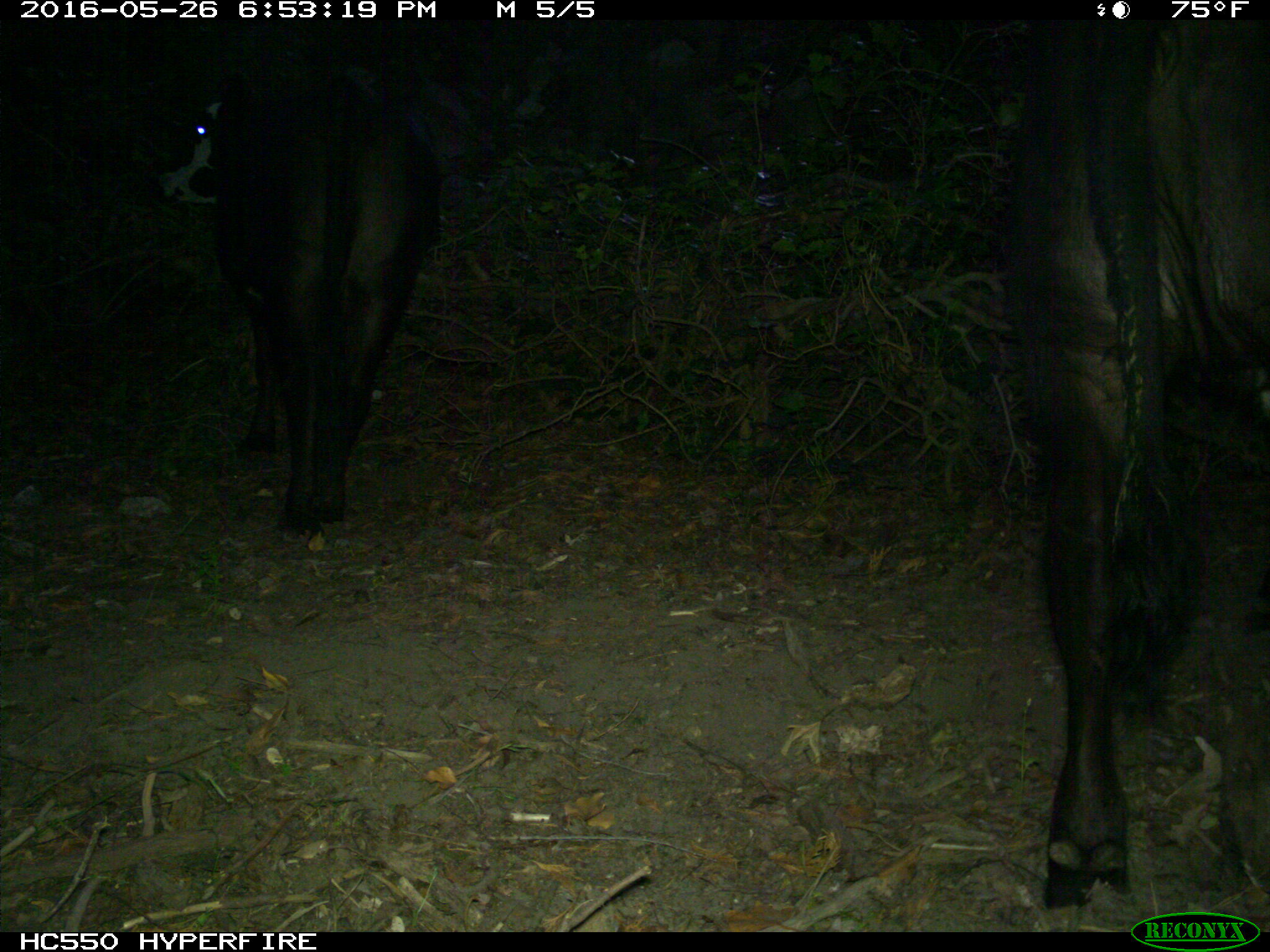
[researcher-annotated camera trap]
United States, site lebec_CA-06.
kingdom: Animalia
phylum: Chordata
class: Mammalia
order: Artiodactyla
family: Bovidae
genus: Bos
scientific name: Bos taurus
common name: domestic cow